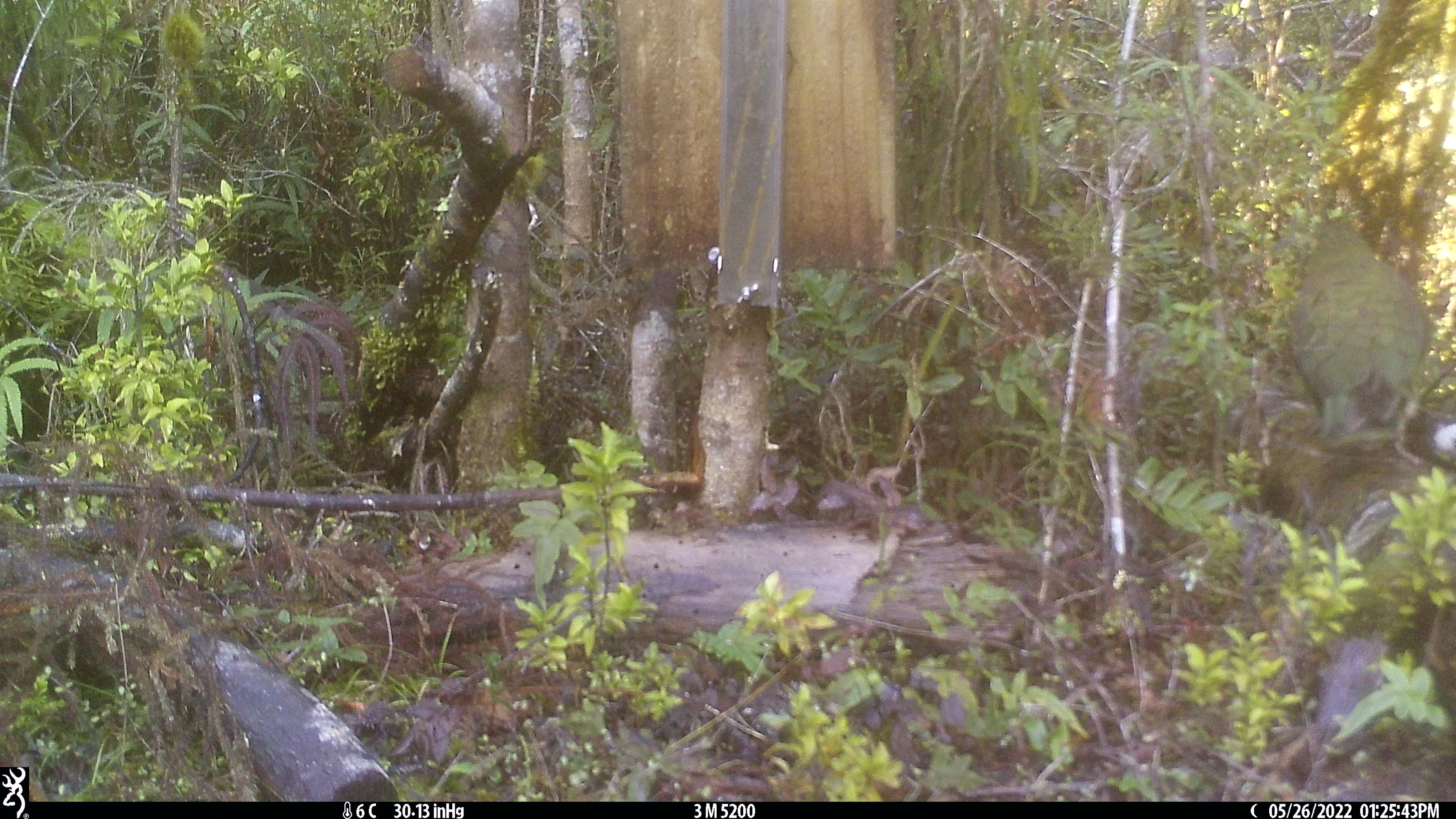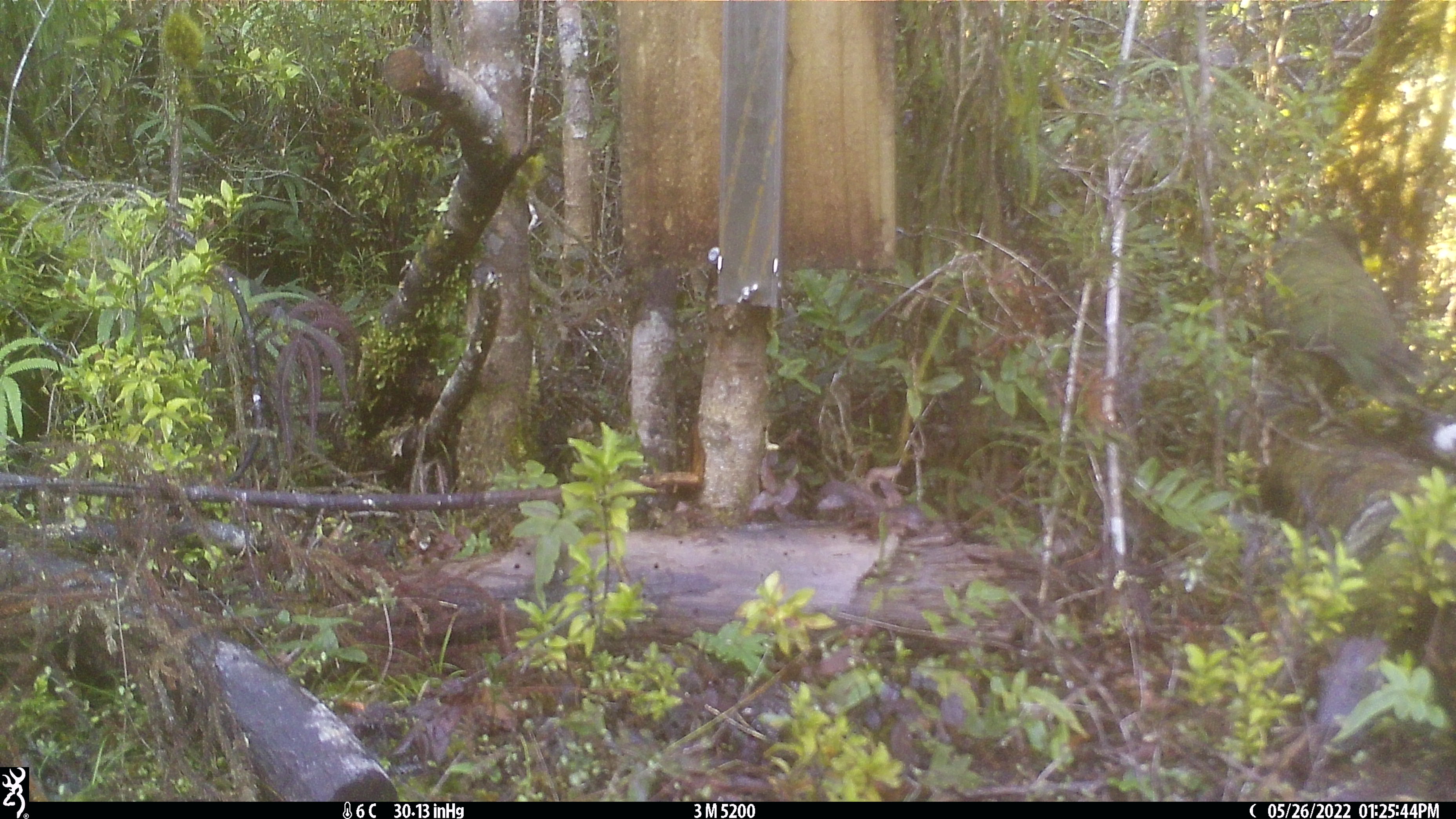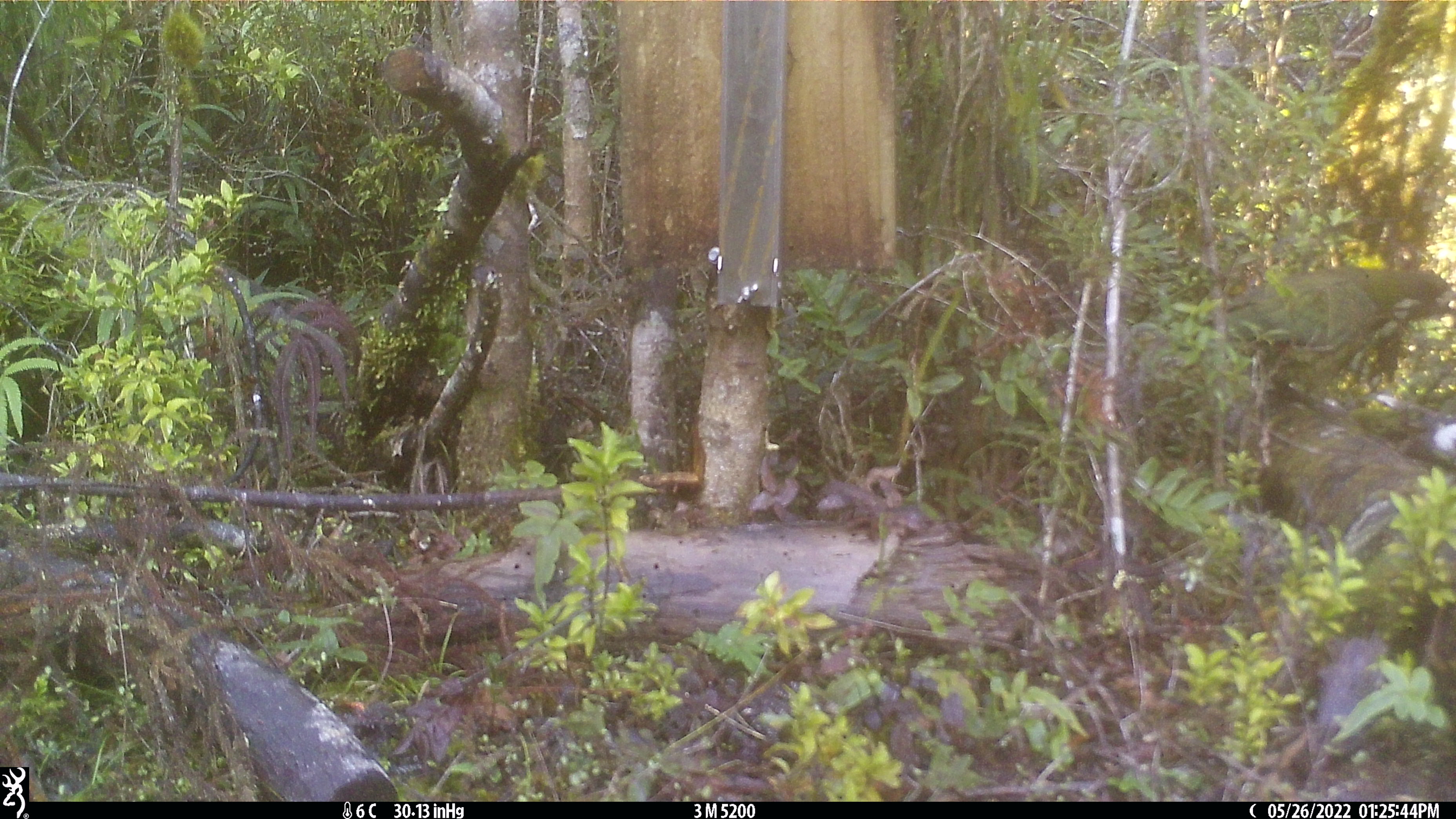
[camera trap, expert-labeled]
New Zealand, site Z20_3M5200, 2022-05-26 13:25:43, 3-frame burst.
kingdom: Animalia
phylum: Chordata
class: Aves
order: Psittaciformes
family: Strigopidae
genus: Nestor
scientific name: Nestor notabilis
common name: kea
Kea (Nestor notabilis).